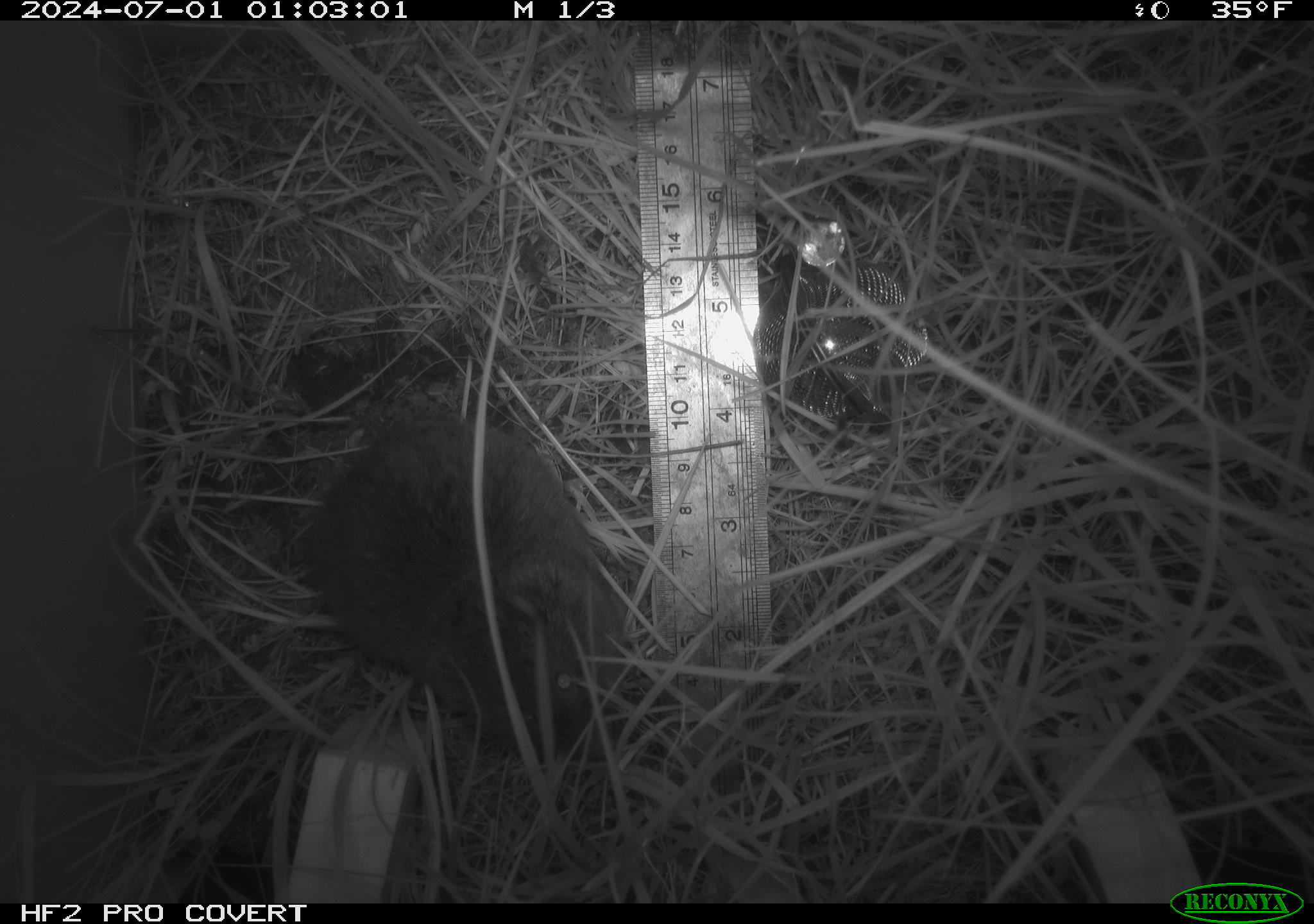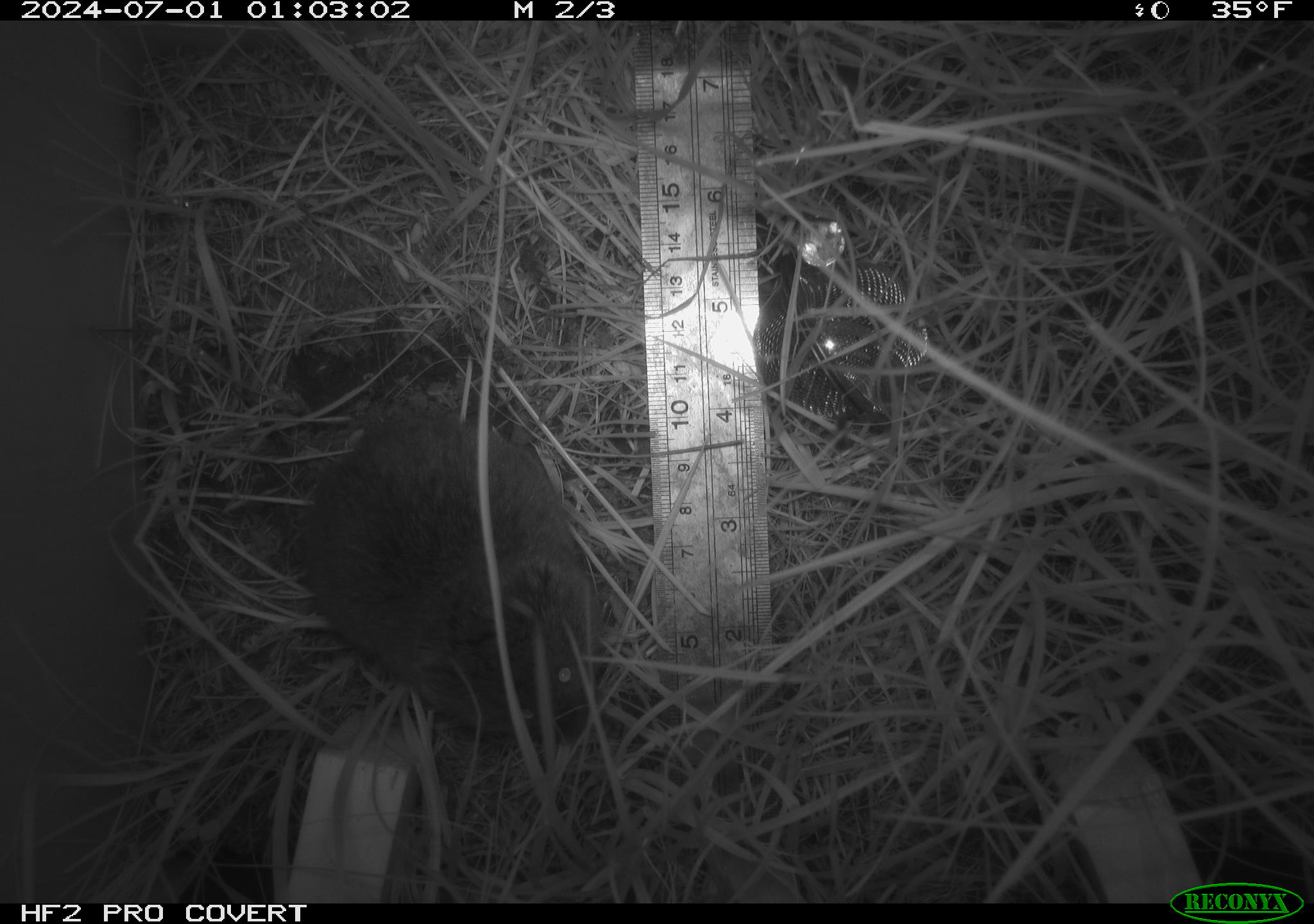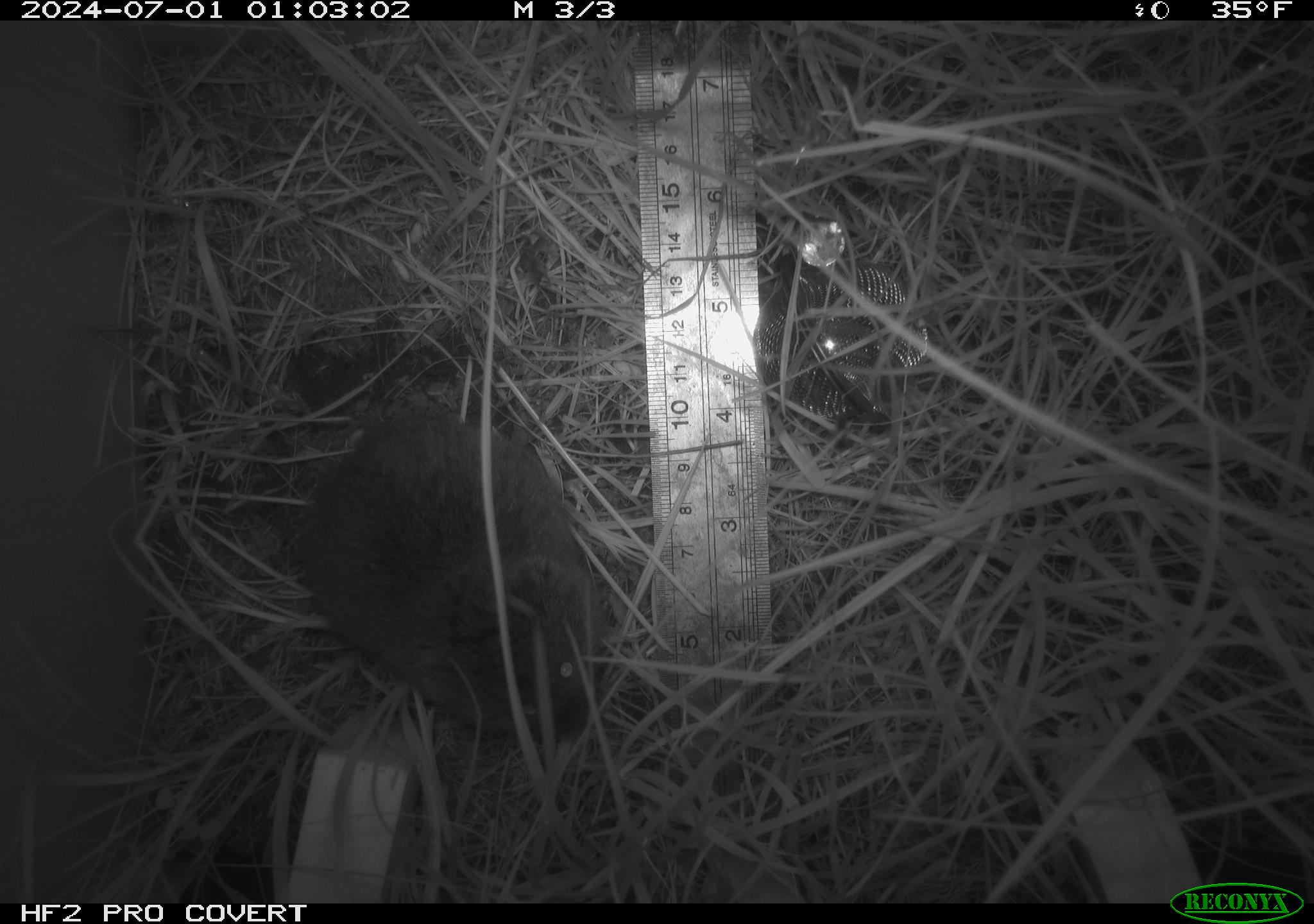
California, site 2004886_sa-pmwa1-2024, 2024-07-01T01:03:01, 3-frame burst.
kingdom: Animalia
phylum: Chordata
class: Mammalia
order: Rodentia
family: Cricetidae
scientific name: Arvicolinae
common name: voles, lemmings, and muskrats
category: arvicolinae subfamily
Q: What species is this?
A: Arvicolinae subfamily (voles, lemmings, and muskrats) (Arvicolinae).